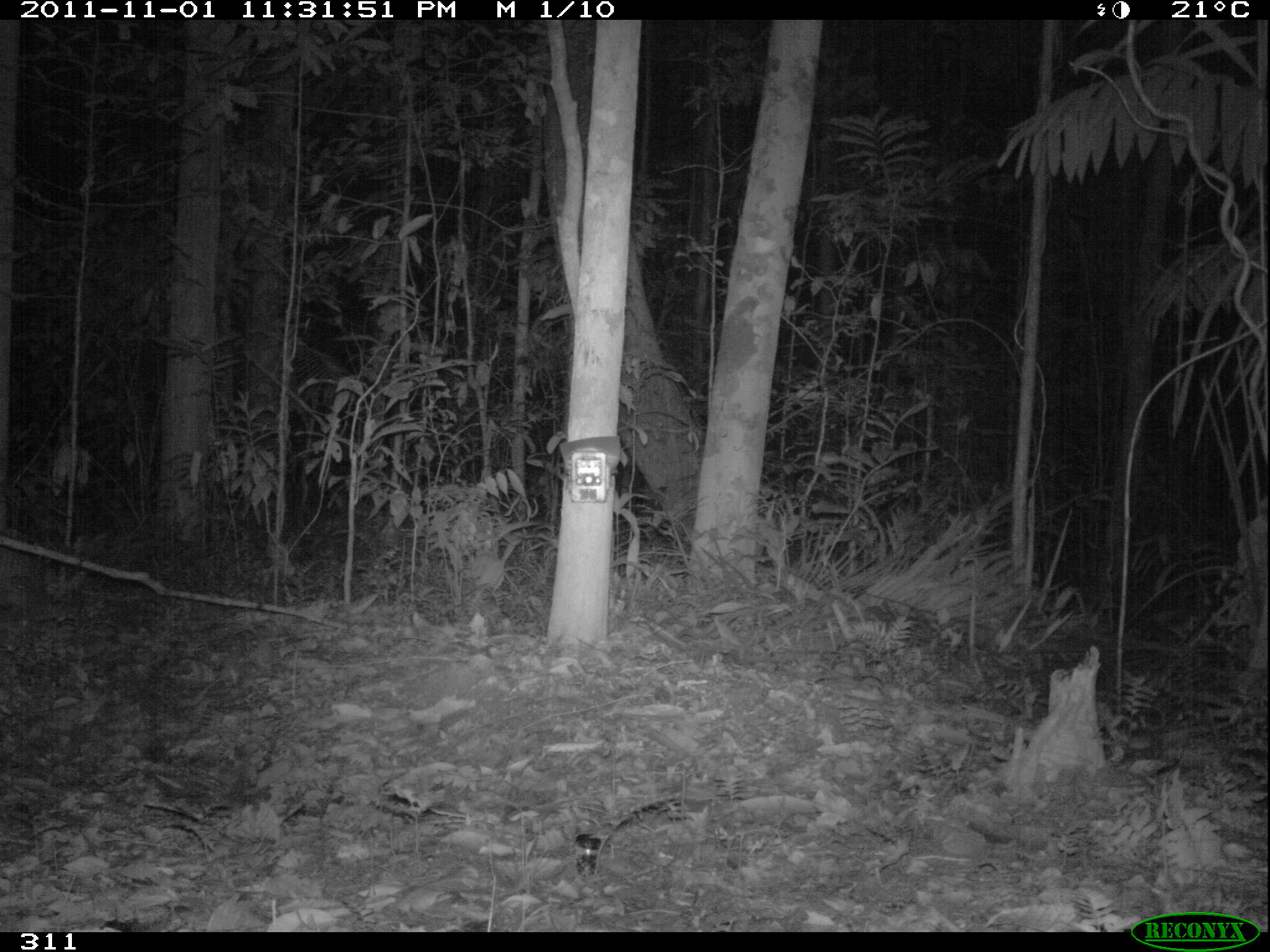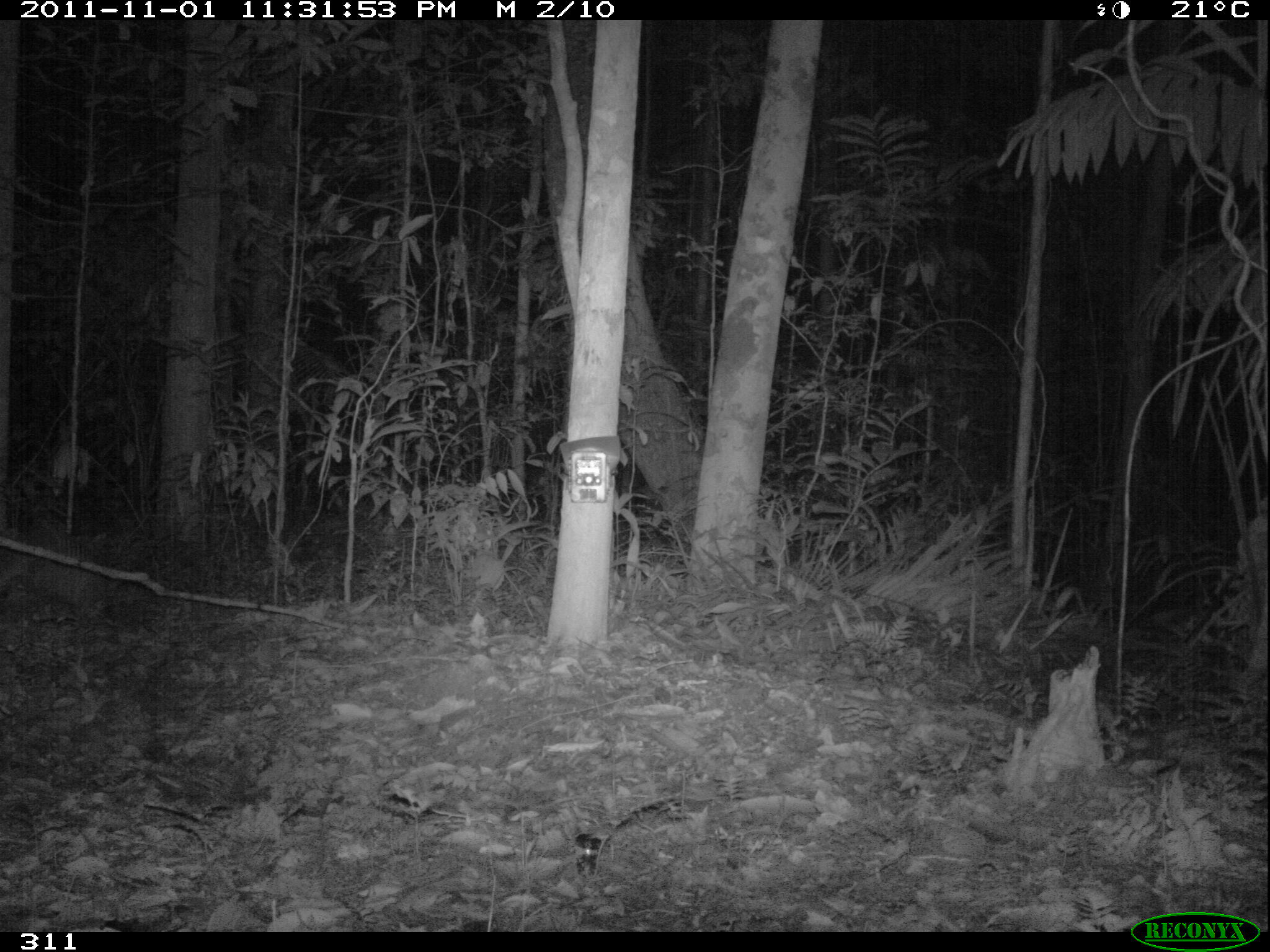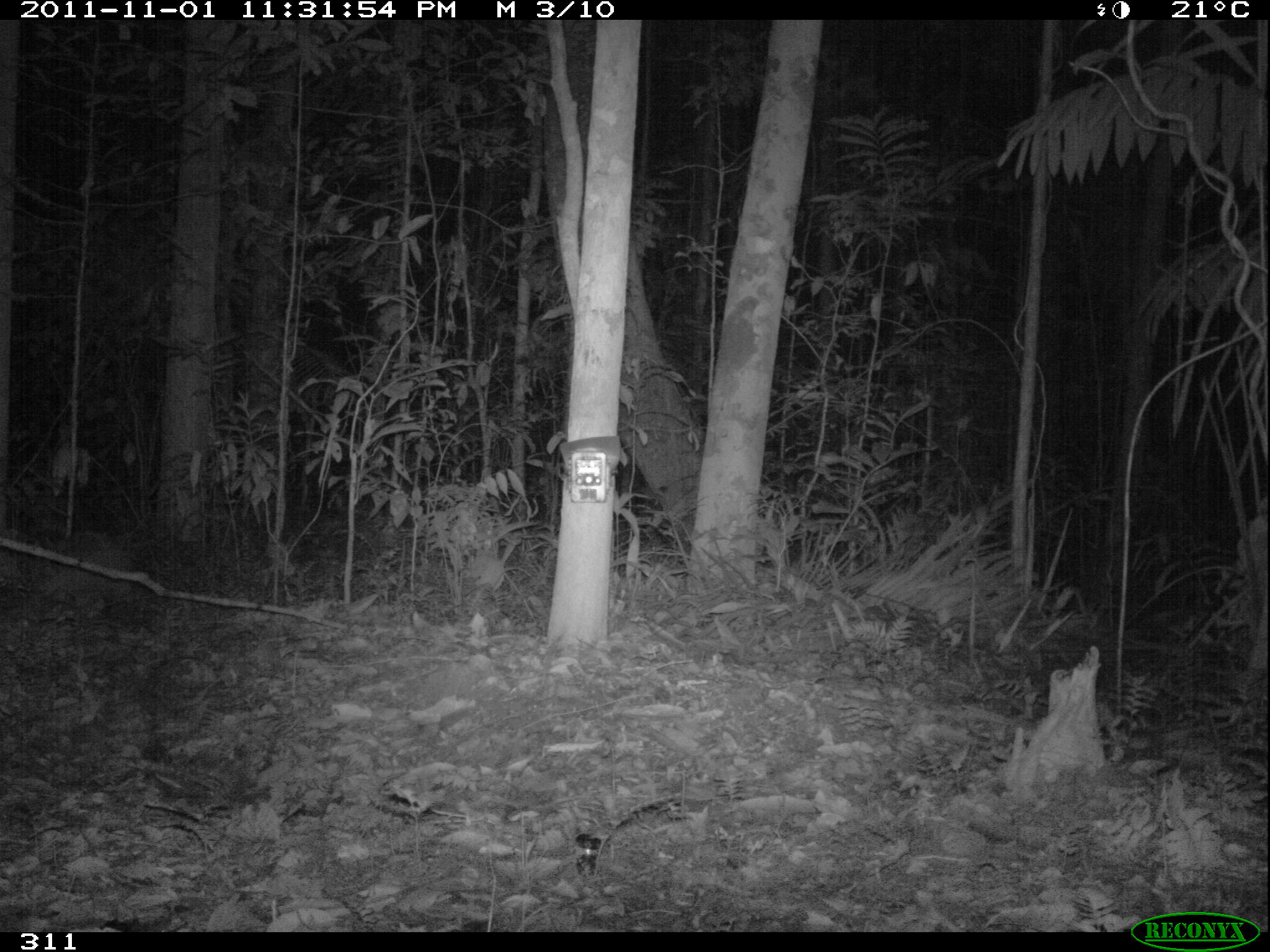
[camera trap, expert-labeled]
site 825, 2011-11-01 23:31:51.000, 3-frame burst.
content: unidentified animal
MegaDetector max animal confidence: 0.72